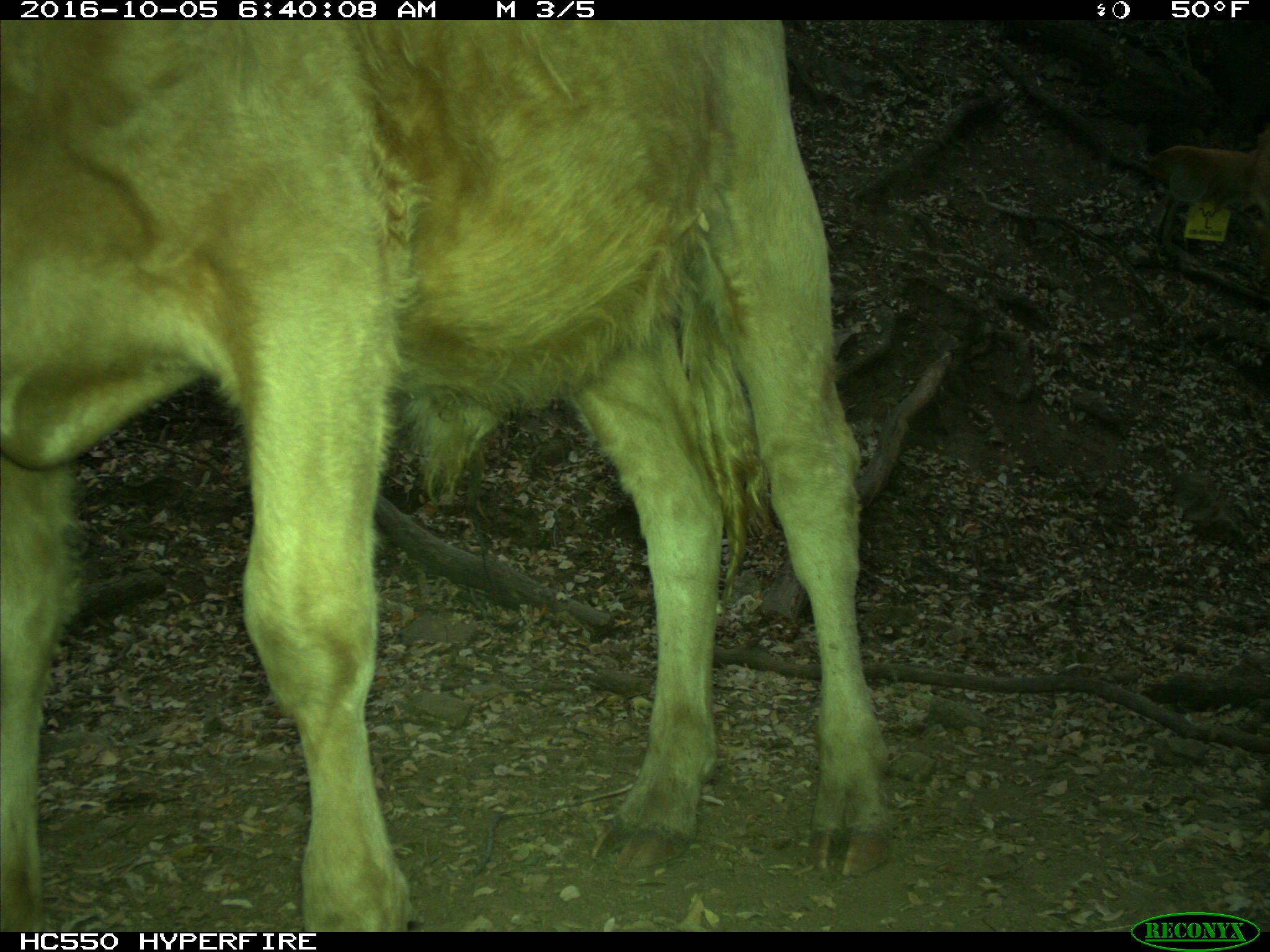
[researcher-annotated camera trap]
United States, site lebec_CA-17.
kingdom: Animalia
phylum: Chordata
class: Mammalia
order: Artiodactyla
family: Bovidae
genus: Bos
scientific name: Bos taurus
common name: domestic cow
Bos taurus (domestic cow).